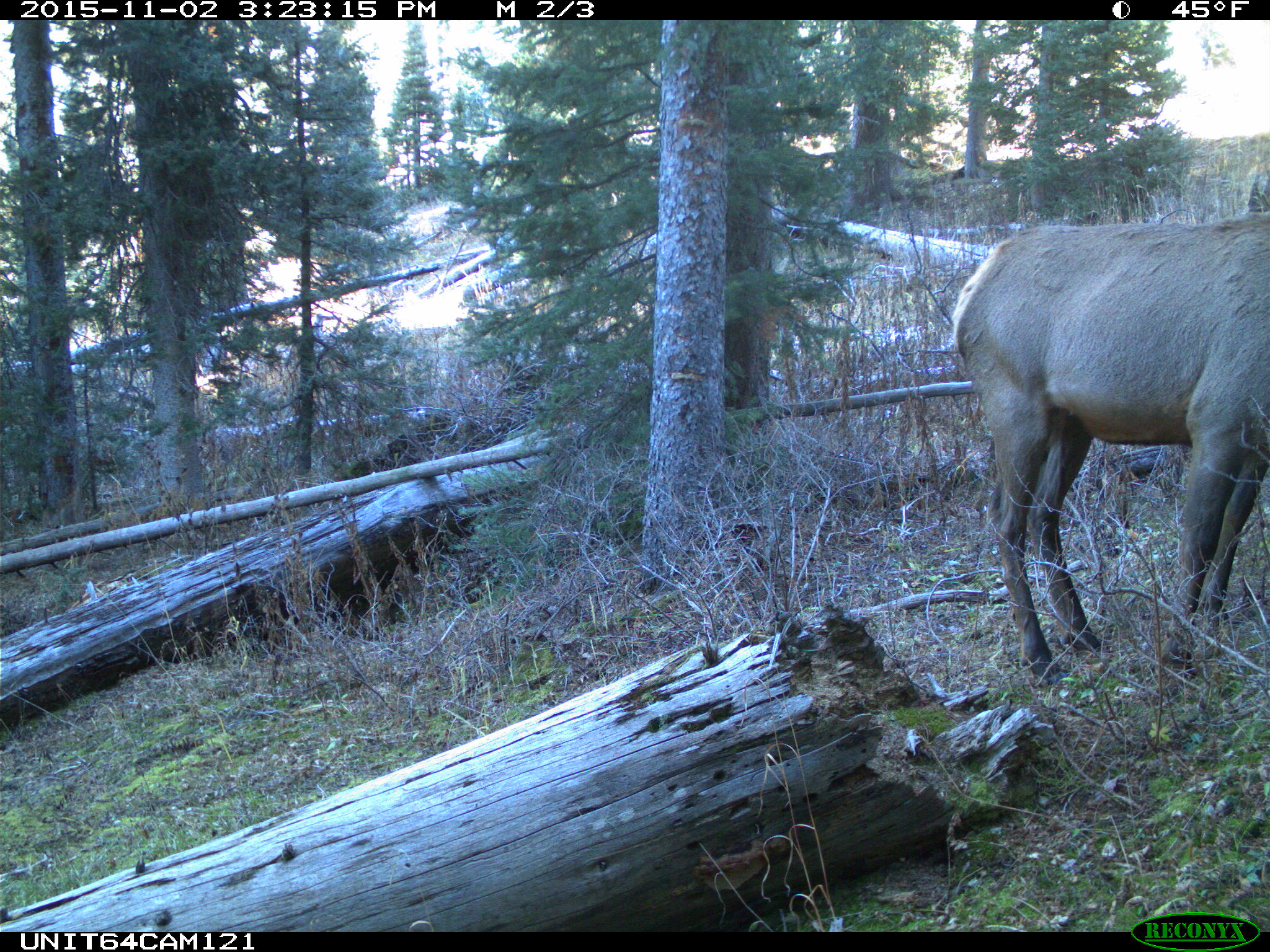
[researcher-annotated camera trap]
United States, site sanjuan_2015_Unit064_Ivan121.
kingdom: Animalia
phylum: Chordata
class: Mammalia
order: Artiodactyla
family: Cervidae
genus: Cervus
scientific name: Cervus elaphus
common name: red deer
Cervus elaphus (red deer).